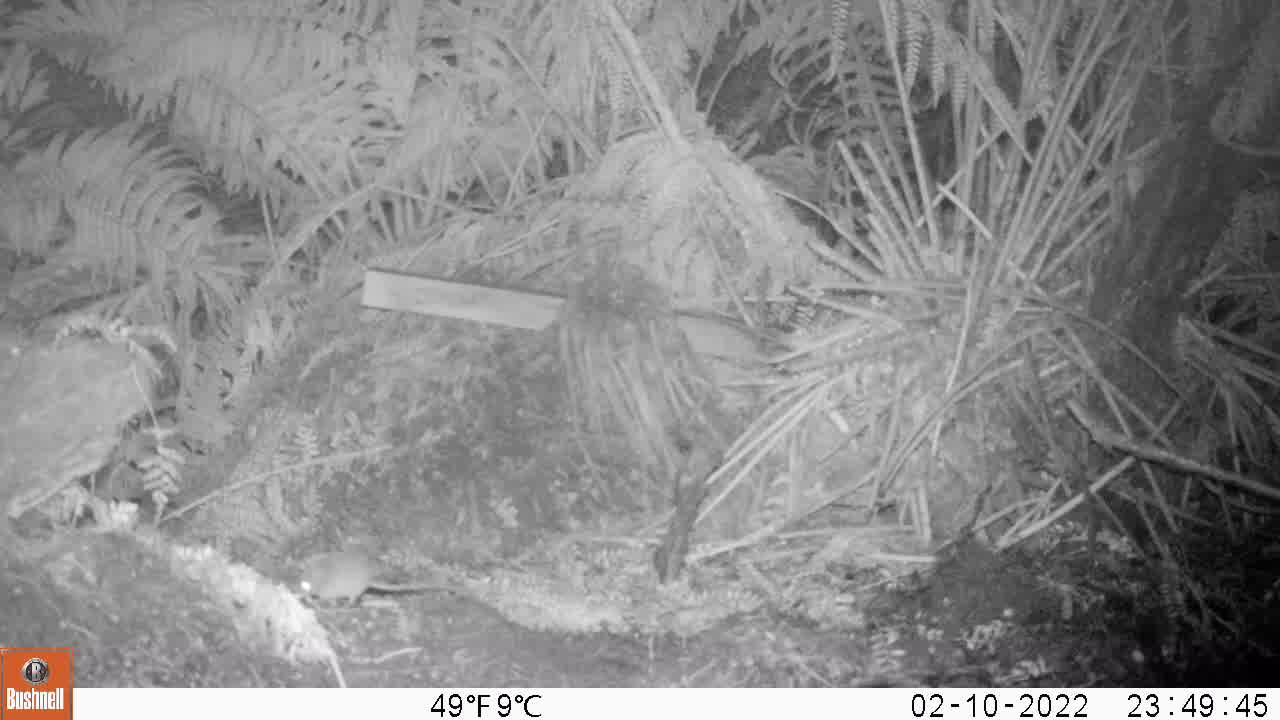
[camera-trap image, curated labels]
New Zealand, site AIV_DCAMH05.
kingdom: Animalia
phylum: Chordata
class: Mammalia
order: Rodentia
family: Muridae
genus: Mus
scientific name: Mus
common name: mouse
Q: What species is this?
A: Mouse (Mus).